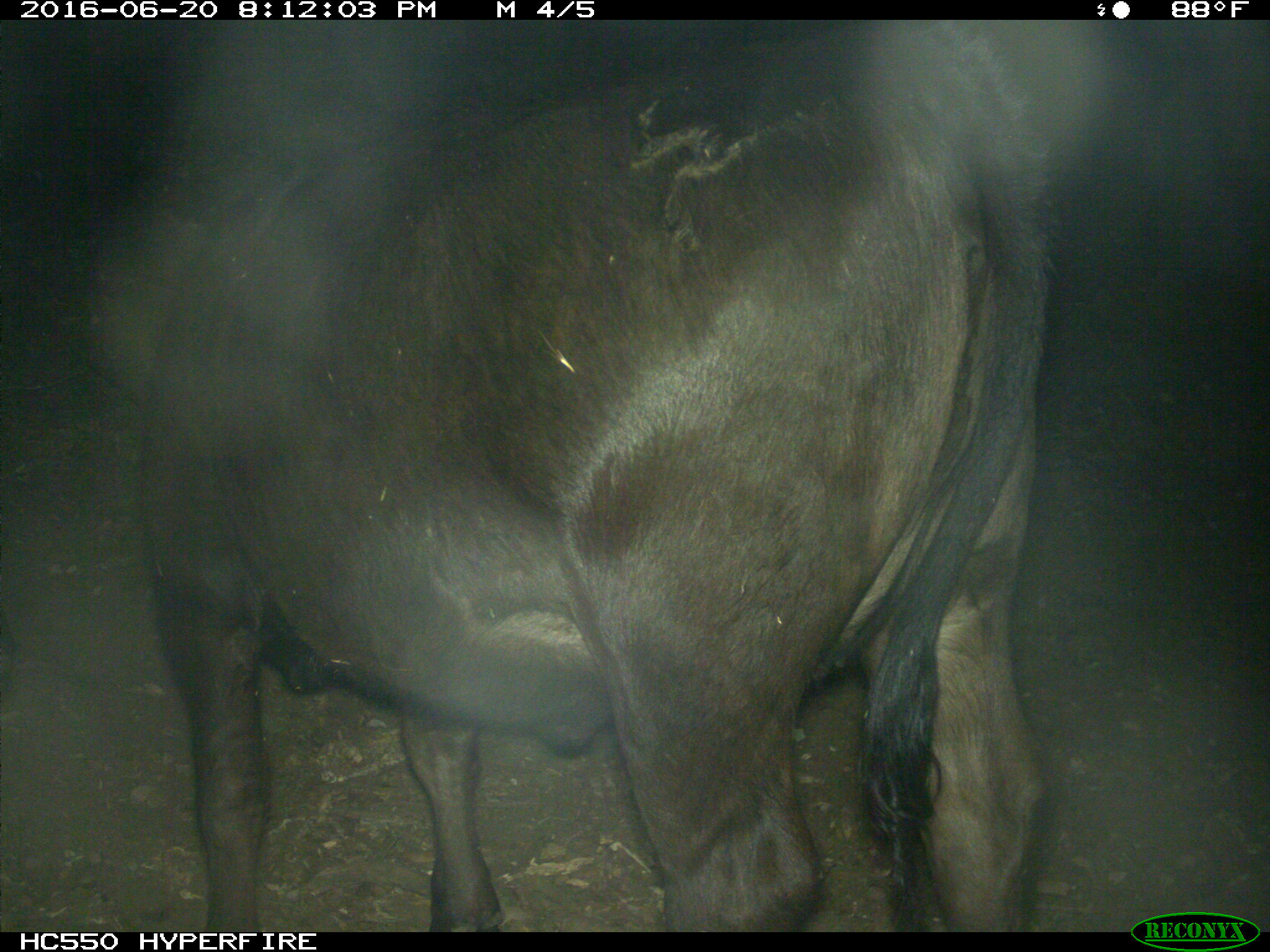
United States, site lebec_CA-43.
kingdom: Animalia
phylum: Chordata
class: Mammalia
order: Artiodactyla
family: Bovidae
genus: Bos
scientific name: Bos taurus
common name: domestic cow